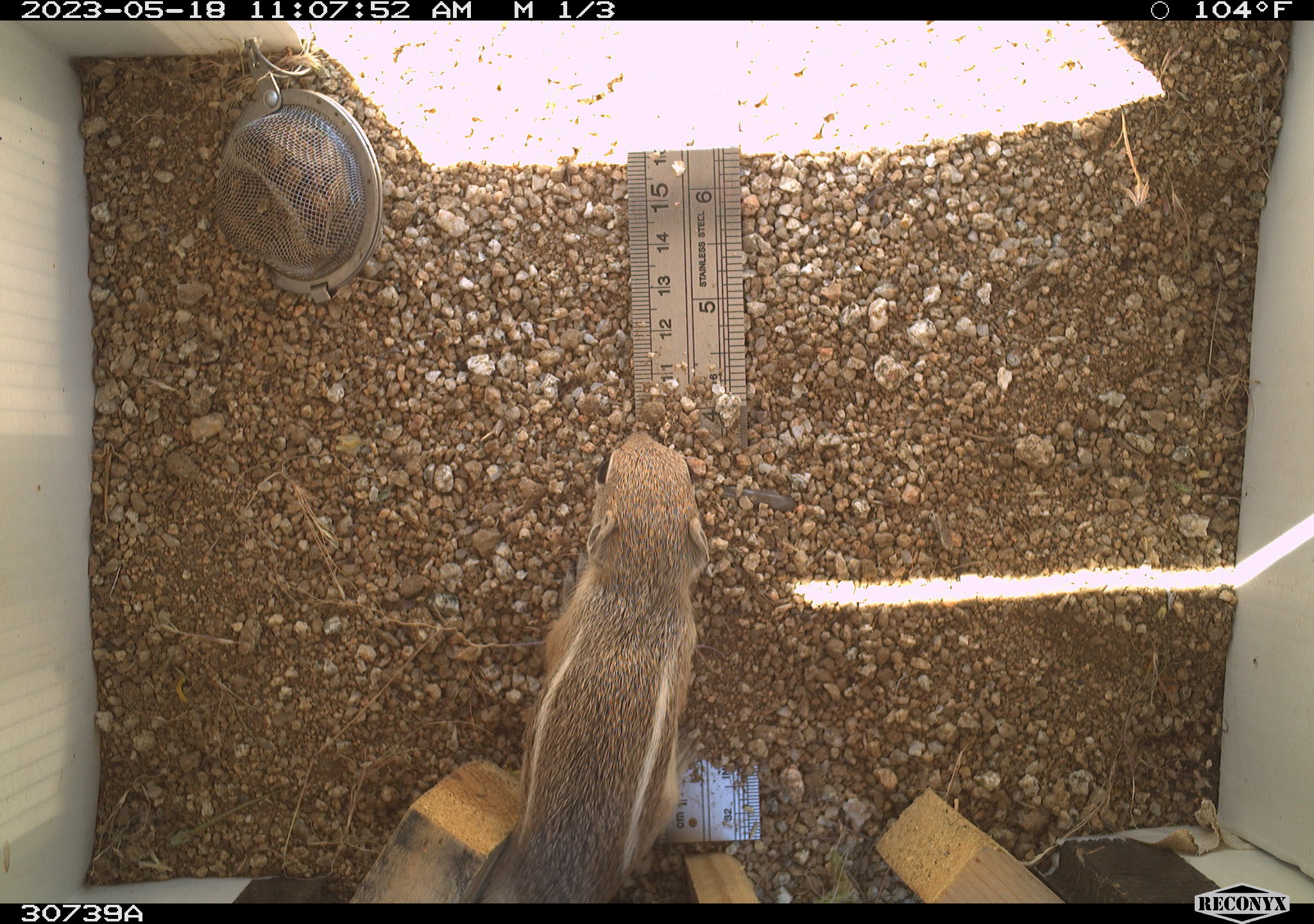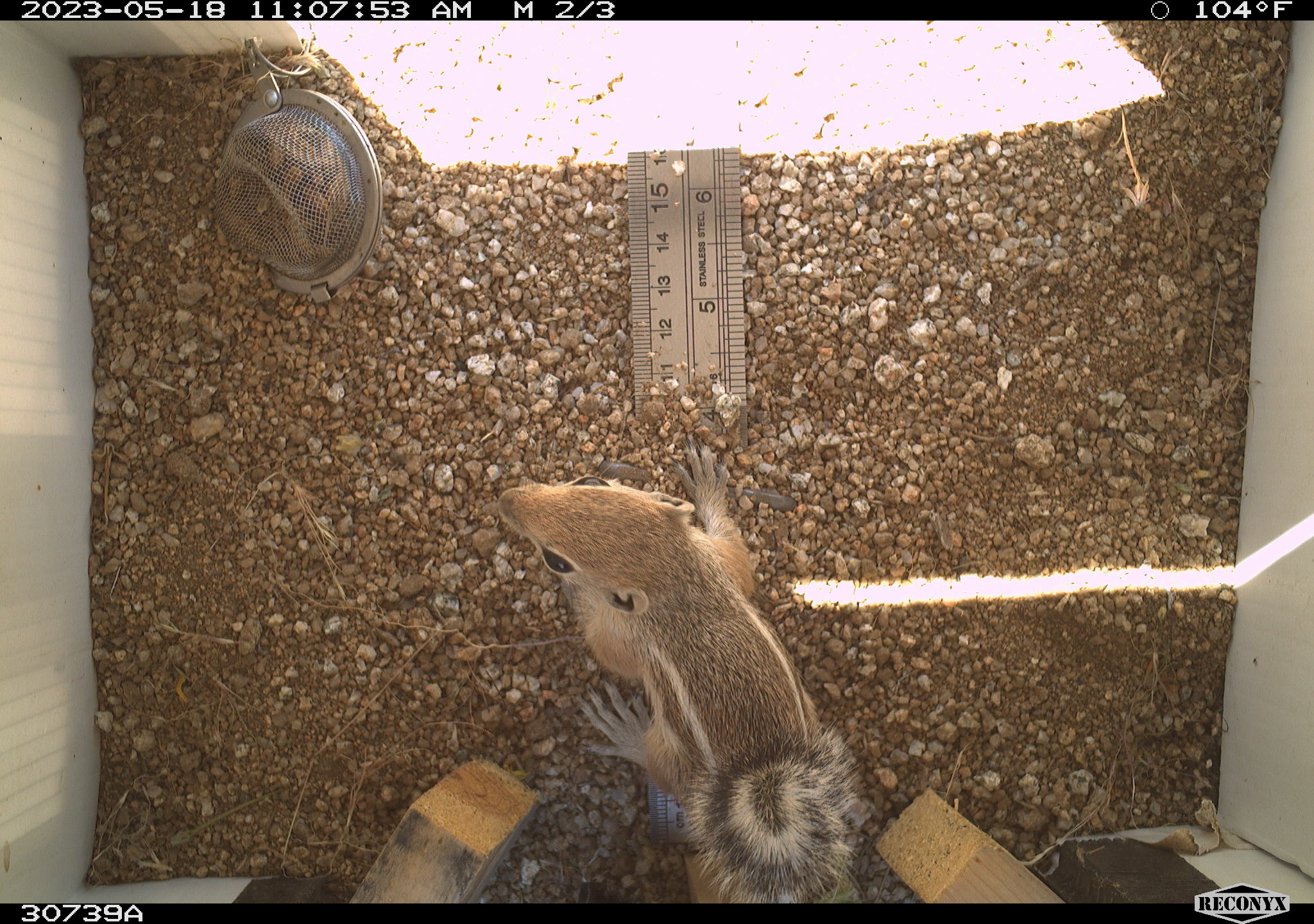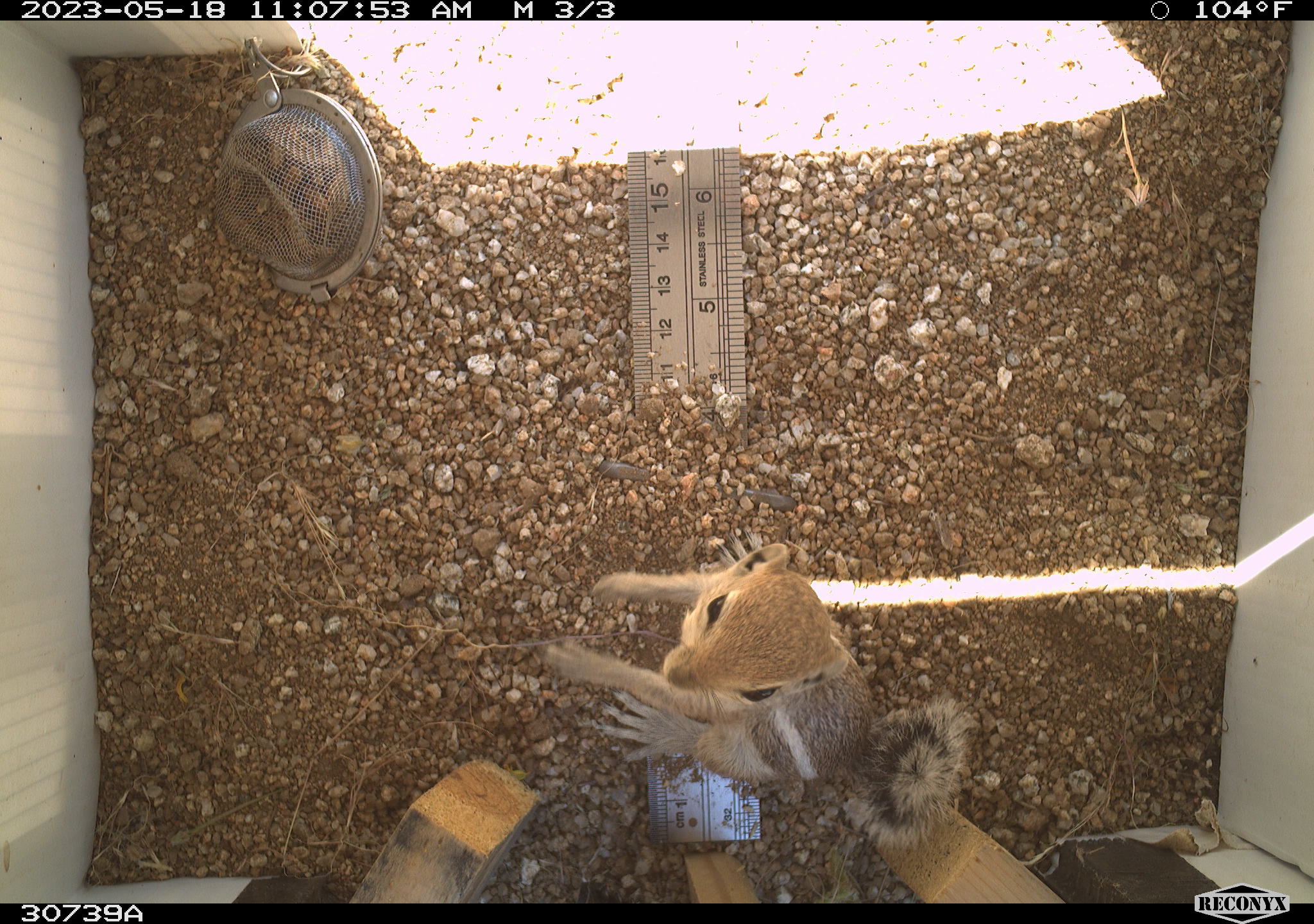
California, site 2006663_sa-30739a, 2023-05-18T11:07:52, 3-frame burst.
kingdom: Animalia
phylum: Chordata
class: Mammalia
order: Rodentia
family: Sciuridae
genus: Ammospermophilus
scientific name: Ammospermophilus leucurus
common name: white-tailed antelope squirrel